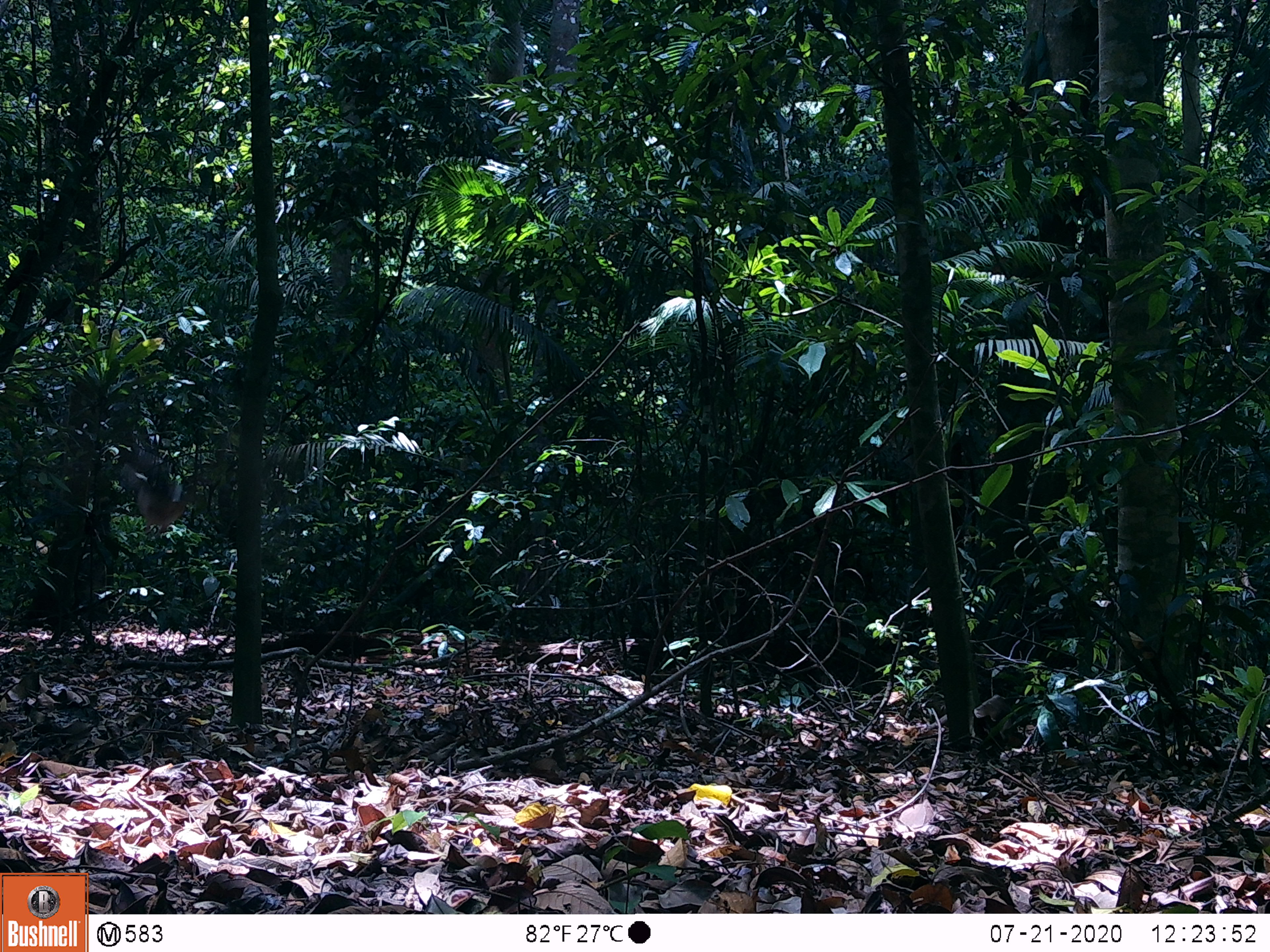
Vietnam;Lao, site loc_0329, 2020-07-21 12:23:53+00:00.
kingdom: Animalia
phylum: Chordata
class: Aves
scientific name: Aves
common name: bird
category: unidentified bird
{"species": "unidentified bird (bird) (Aves)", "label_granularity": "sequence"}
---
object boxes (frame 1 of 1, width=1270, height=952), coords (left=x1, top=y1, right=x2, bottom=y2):
unidentified bird: (left=114, top=431, right=188, bottom=534)